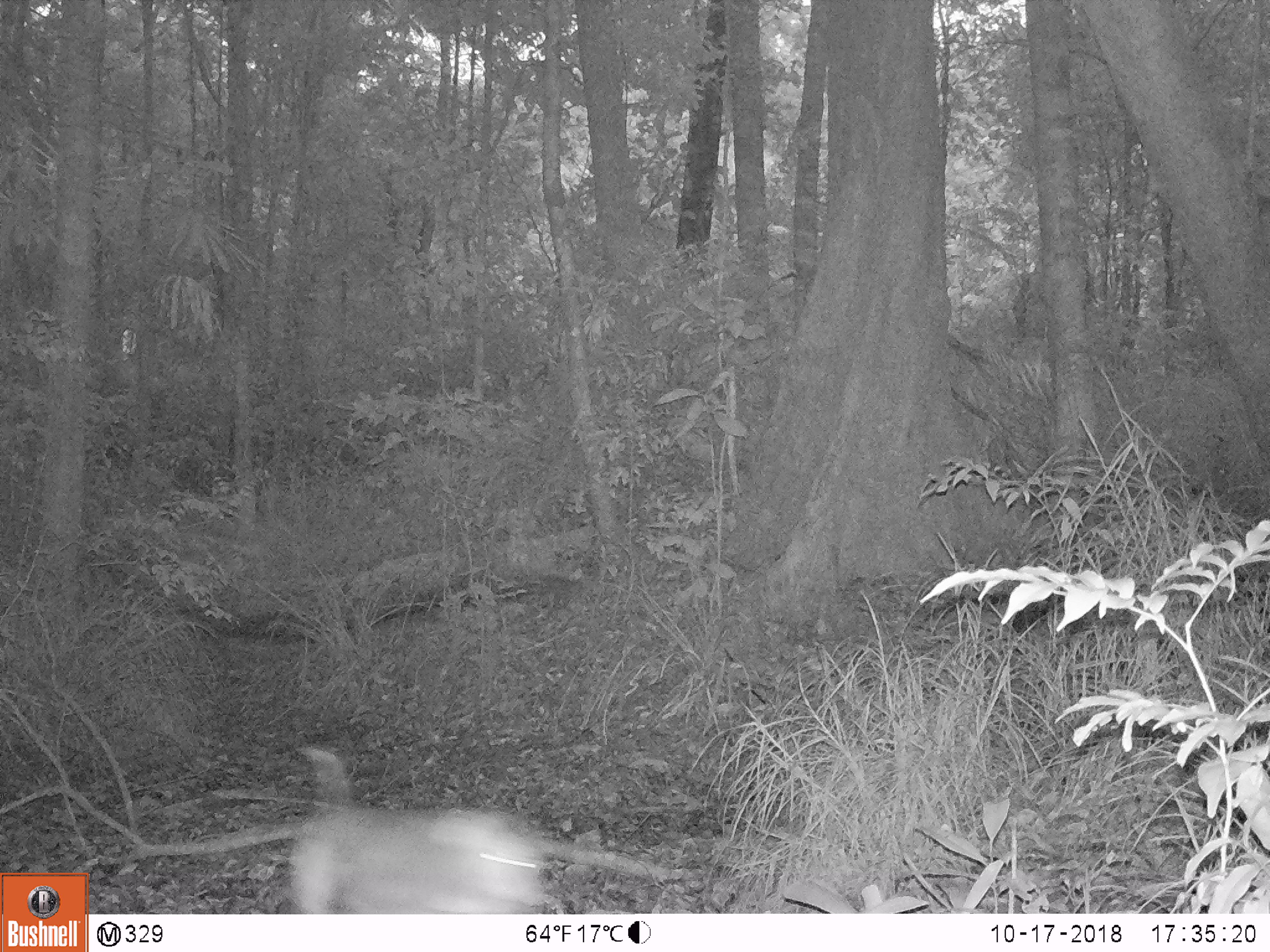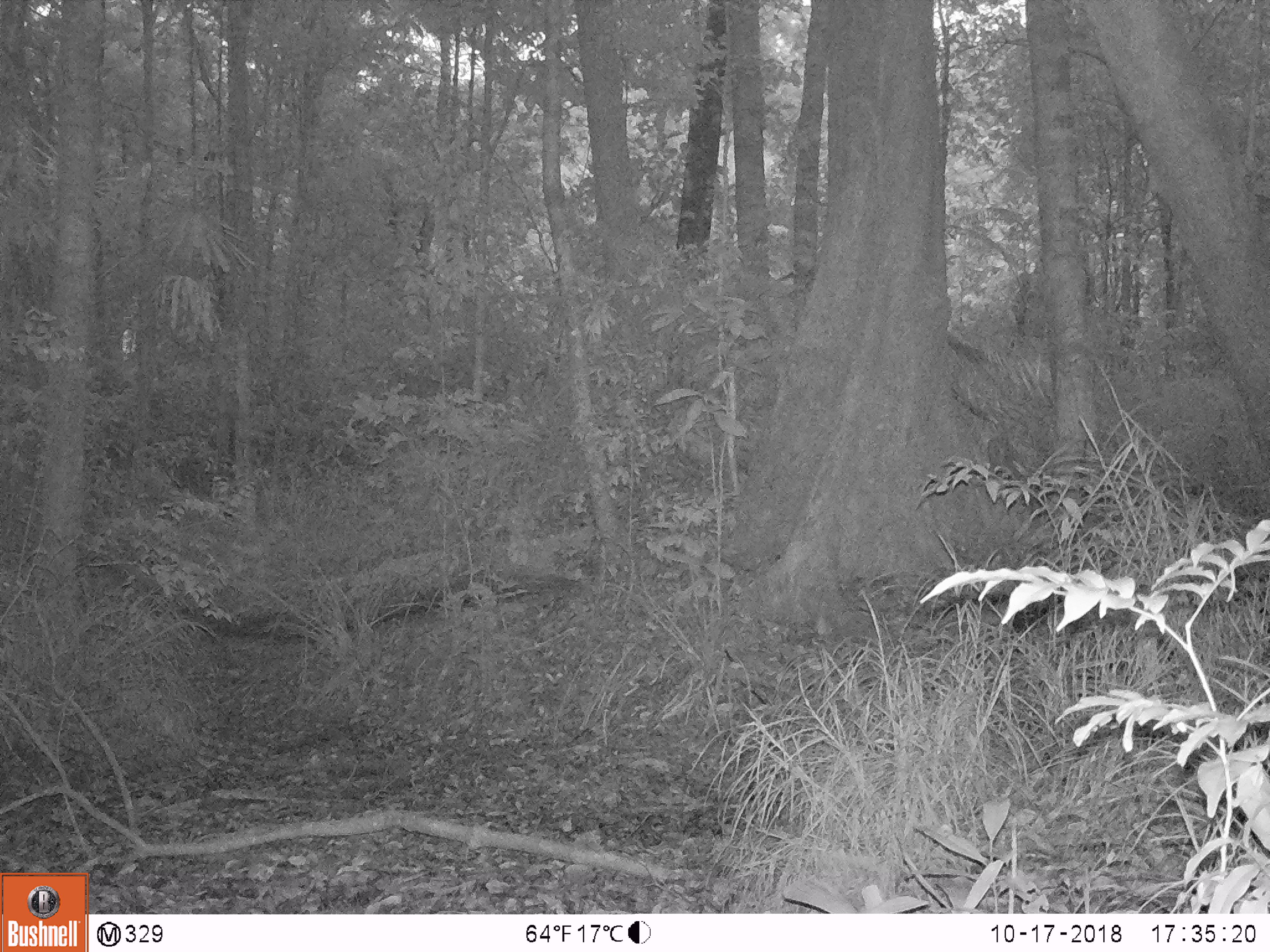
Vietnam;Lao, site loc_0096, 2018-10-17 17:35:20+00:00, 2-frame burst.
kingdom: Animalia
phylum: Chordata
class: Mammalia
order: Primates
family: Cercopithecidae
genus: Macaca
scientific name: Macaca nemestrina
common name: pig-tailed macaque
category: pig tailed macaque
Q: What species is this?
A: Pig tailed macaque (pig-tailed macaque) (Macaca nemestrina).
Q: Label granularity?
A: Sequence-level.